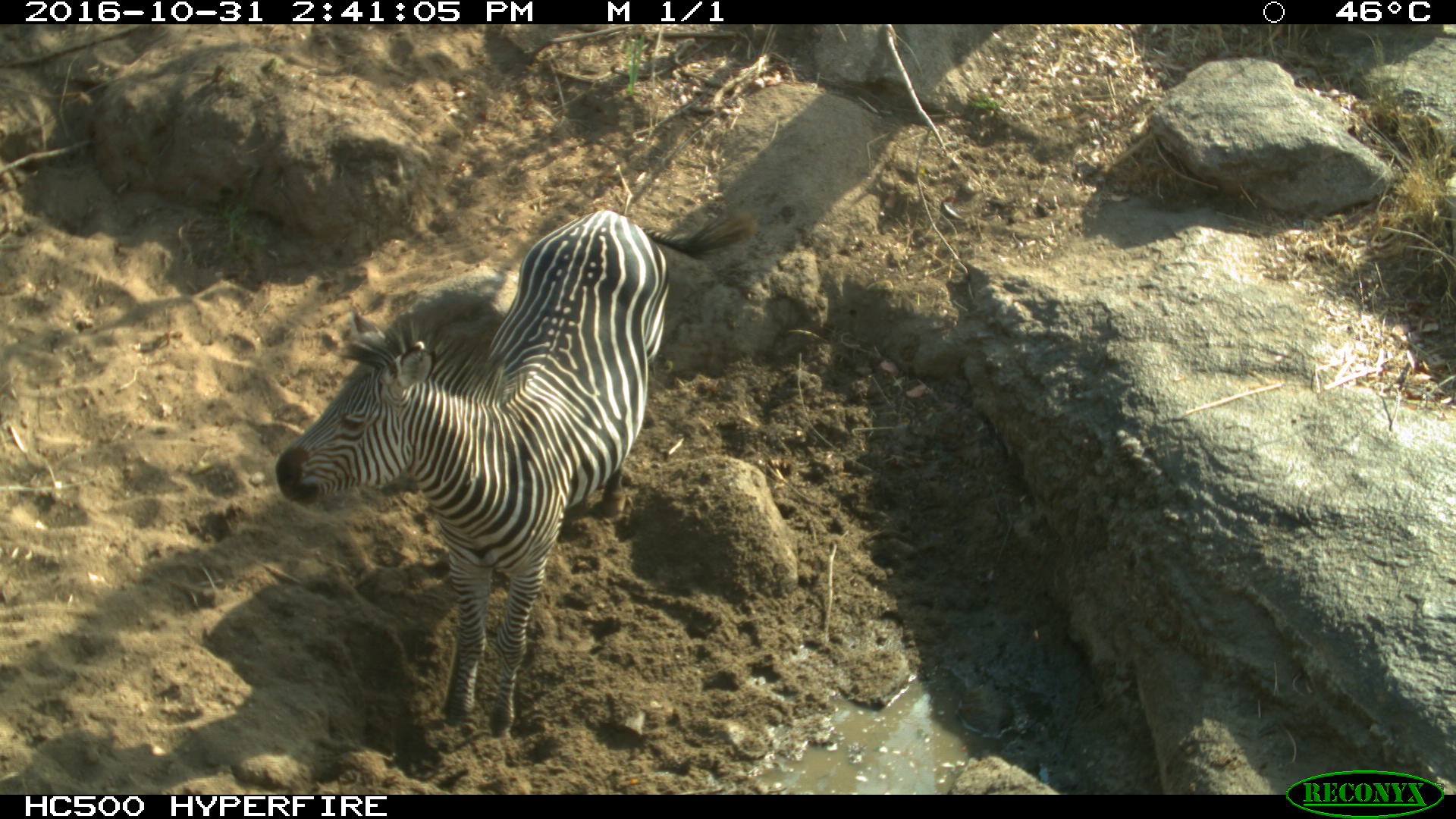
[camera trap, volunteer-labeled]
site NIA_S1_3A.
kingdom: Animalia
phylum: Chordata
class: Mammalia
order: Perissodactyla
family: Equidae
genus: Equus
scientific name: Equus quagga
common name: plains zebra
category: zebraplains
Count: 1.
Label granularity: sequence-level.